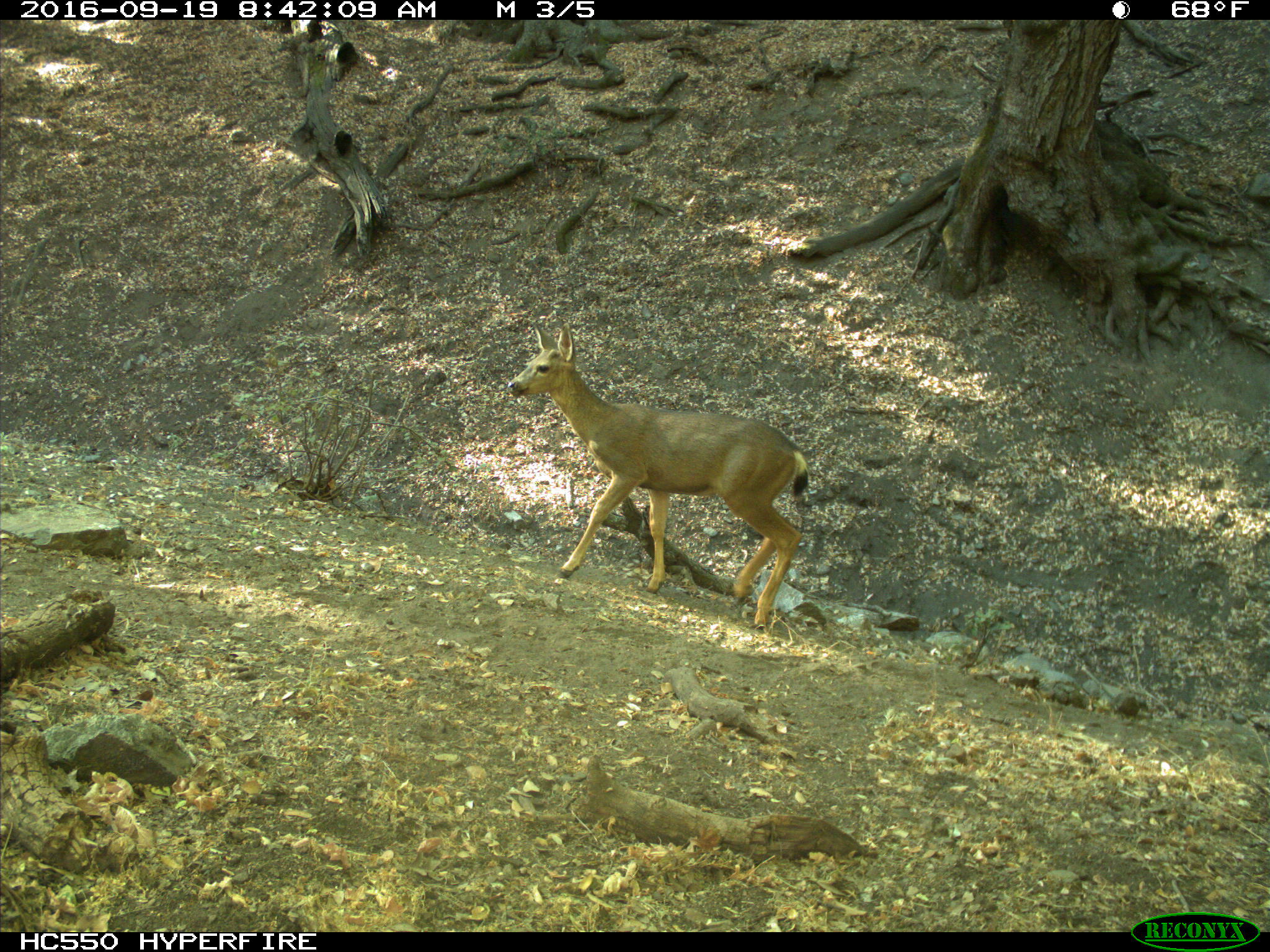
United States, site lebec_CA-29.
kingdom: Animalia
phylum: Chordata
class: Mammalia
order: Artiodactyla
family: Cervidae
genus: Odocoileus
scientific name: Odocoileus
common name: deer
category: unidentified deer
Unidentified deer (deer) (Odocoileus).